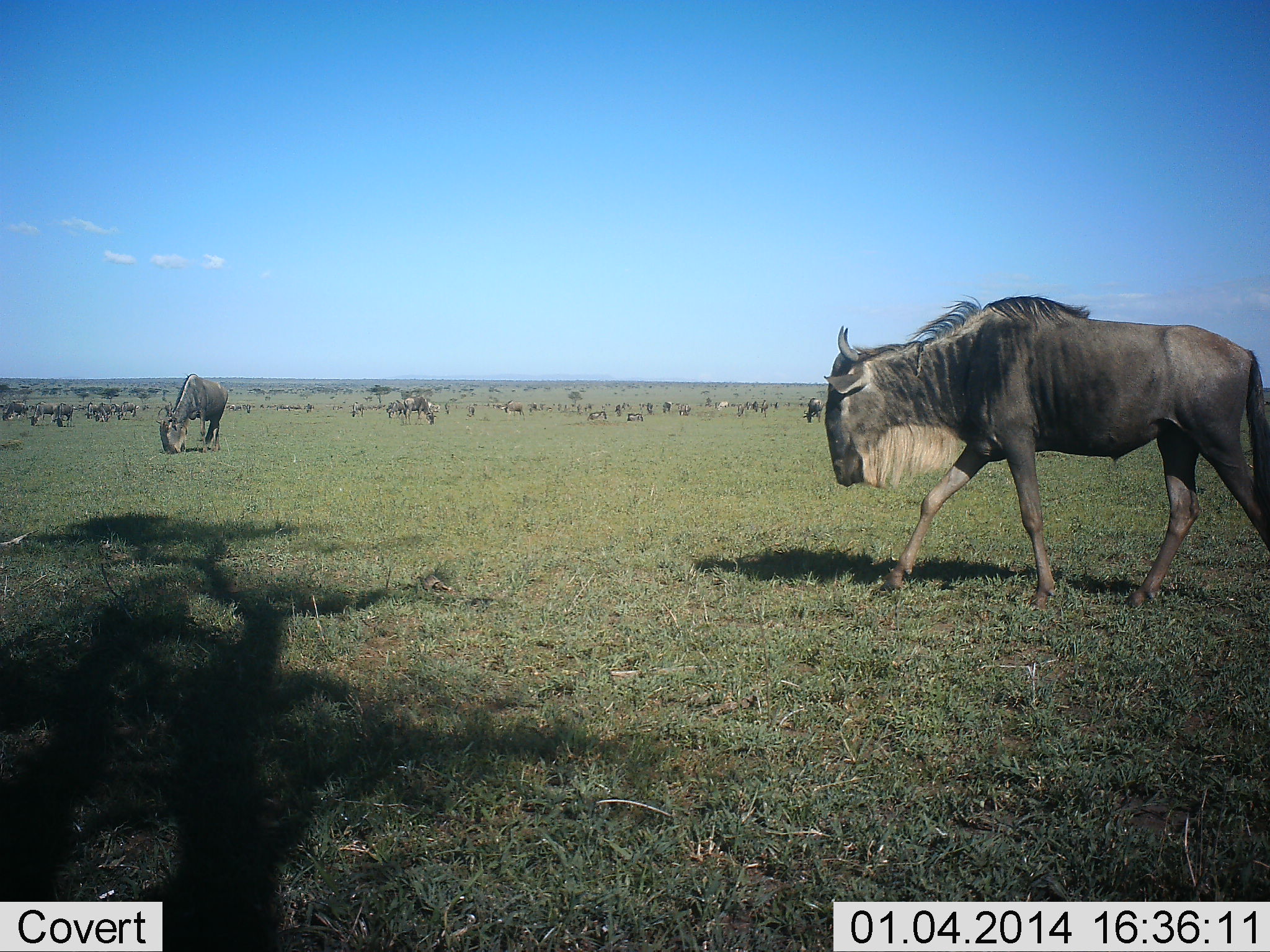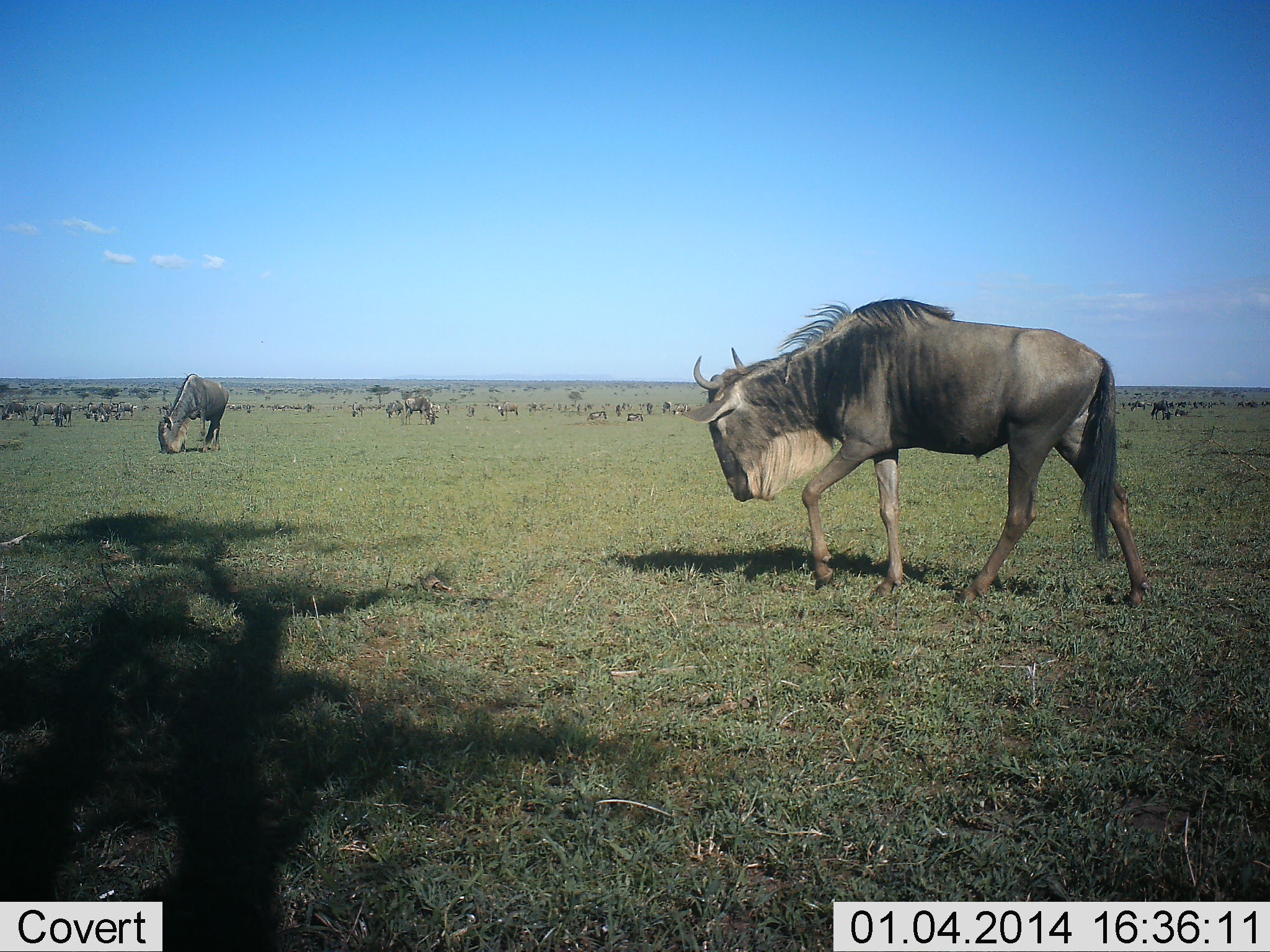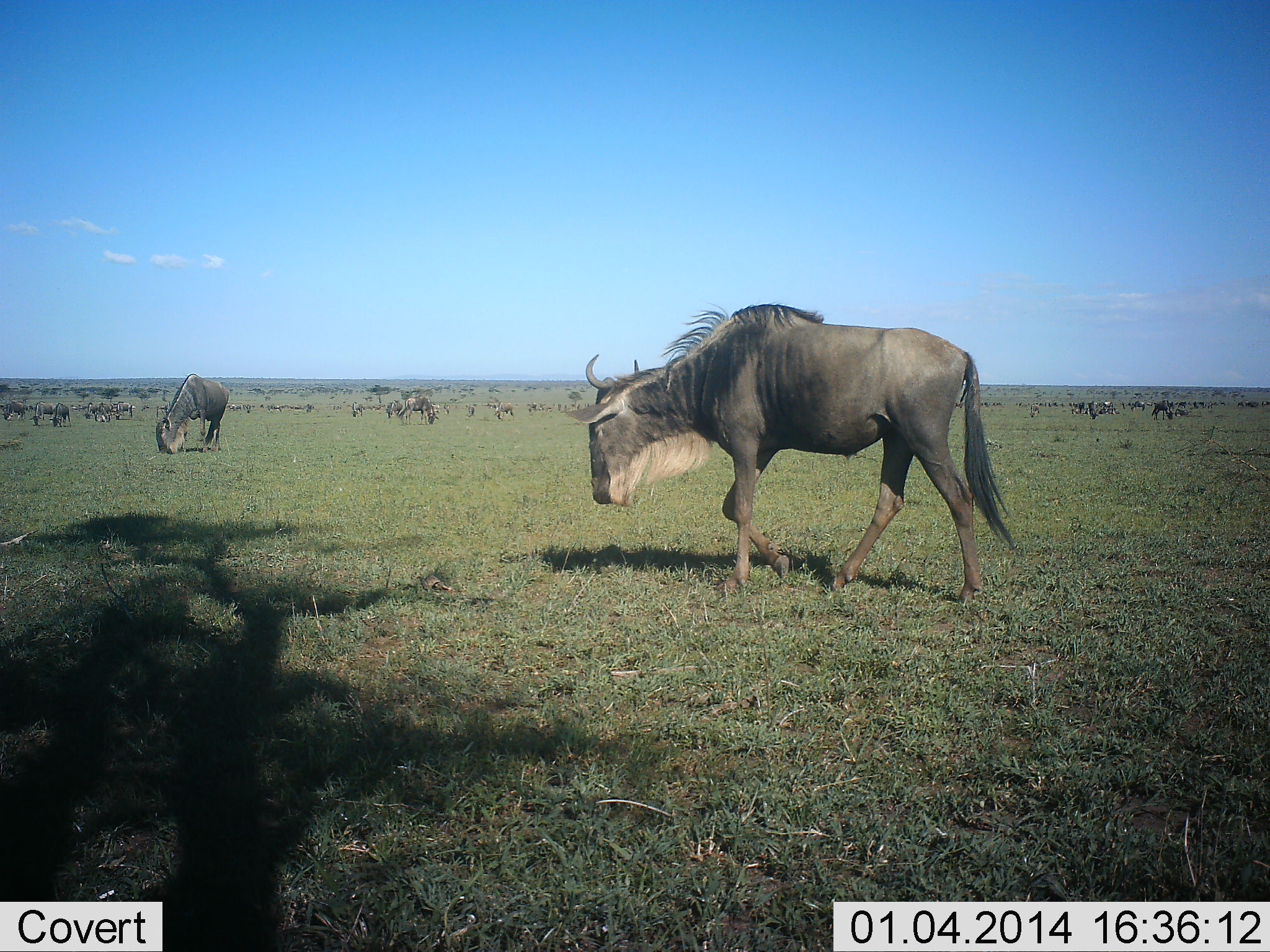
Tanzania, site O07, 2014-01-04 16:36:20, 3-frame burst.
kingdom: Animalia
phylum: Chordata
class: Mammalia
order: Artiodactyla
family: Bovidae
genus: Connochaetes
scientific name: Connochaetes taurinus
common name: blue wildebeest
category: wildebeest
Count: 51+.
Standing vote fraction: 51%.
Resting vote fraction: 6%.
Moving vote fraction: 79%.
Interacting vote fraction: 0%.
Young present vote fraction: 0%.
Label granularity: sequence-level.